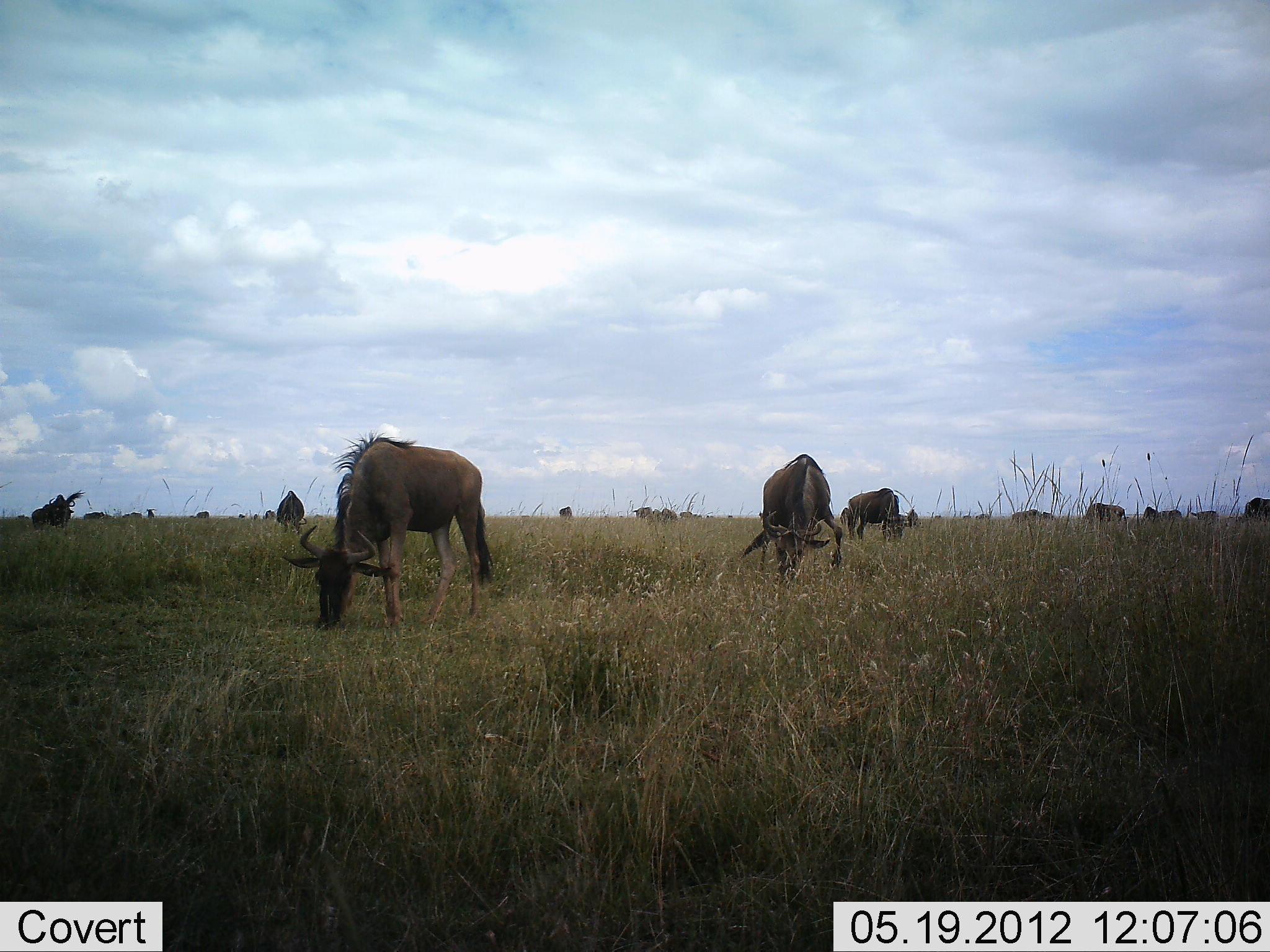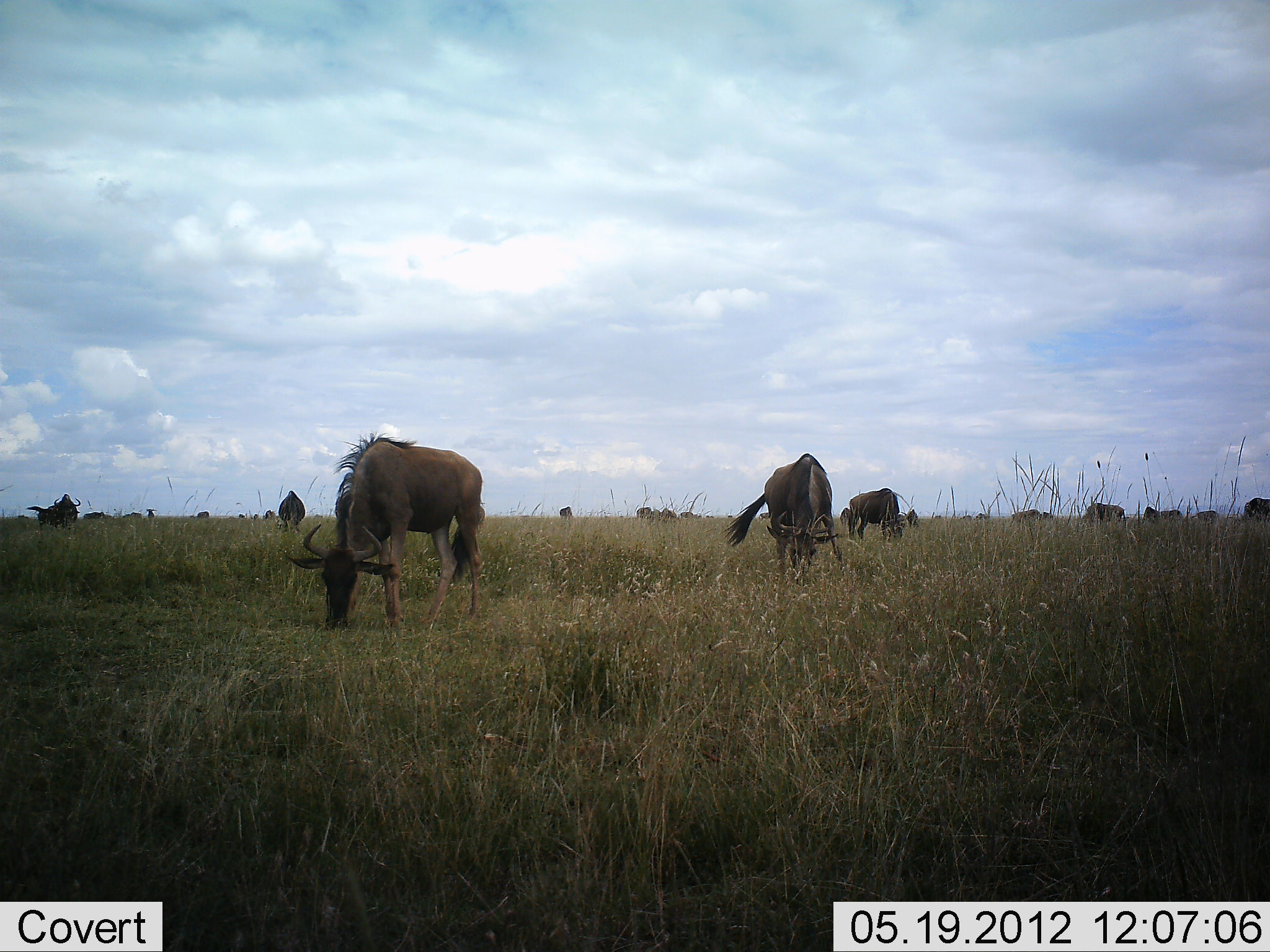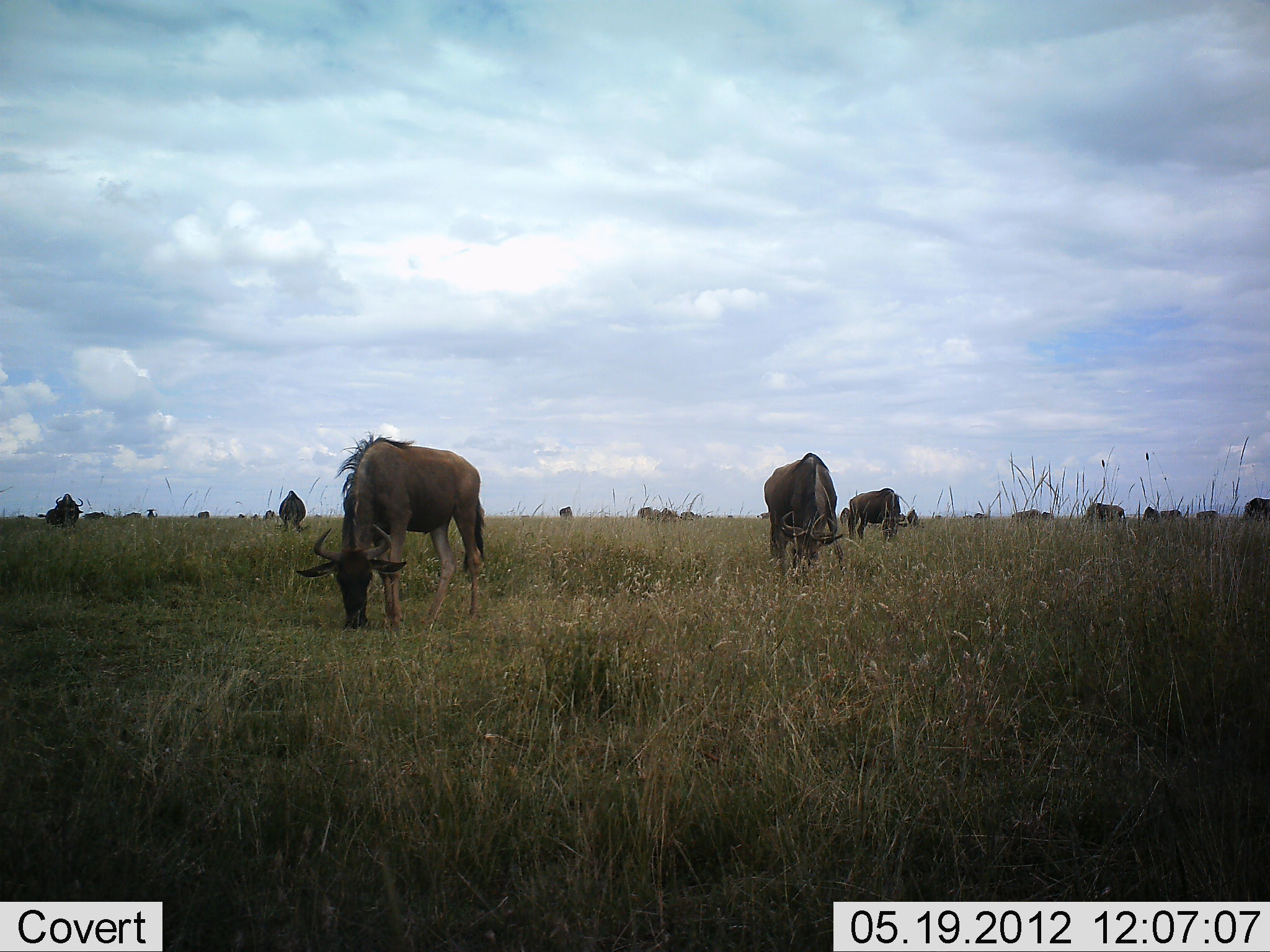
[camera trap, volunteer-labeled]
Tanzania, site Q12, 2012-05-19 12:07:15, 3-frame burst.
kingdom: Animalia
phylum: Chordata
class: Mammalia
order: Artiodactyla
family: Bovidae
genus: Connochaetes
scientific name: Connochaetes taurinus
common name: blue wildebeest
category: wildebeest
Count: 11-50.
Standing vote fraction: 40%.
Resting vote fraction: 0%.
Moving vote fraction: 20%.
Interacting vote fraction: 10%.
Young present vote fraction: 20%.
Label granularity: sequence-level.